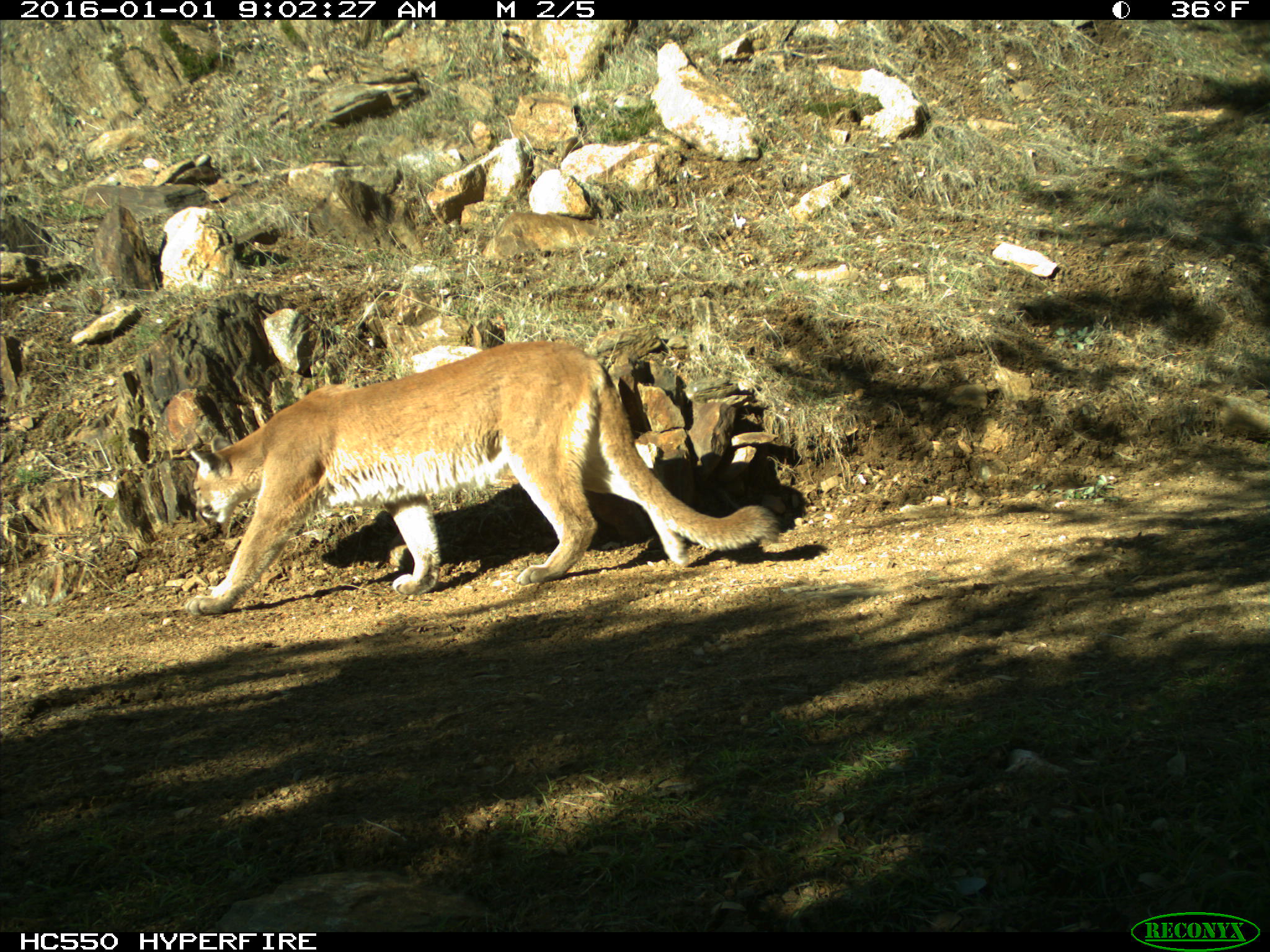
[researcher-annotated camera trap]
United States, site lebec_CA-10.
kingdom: Animalia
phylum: Chordata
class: Mammalia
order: Carnivora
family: Felidae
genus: Puma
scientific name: Puma concolor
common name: mountain lion